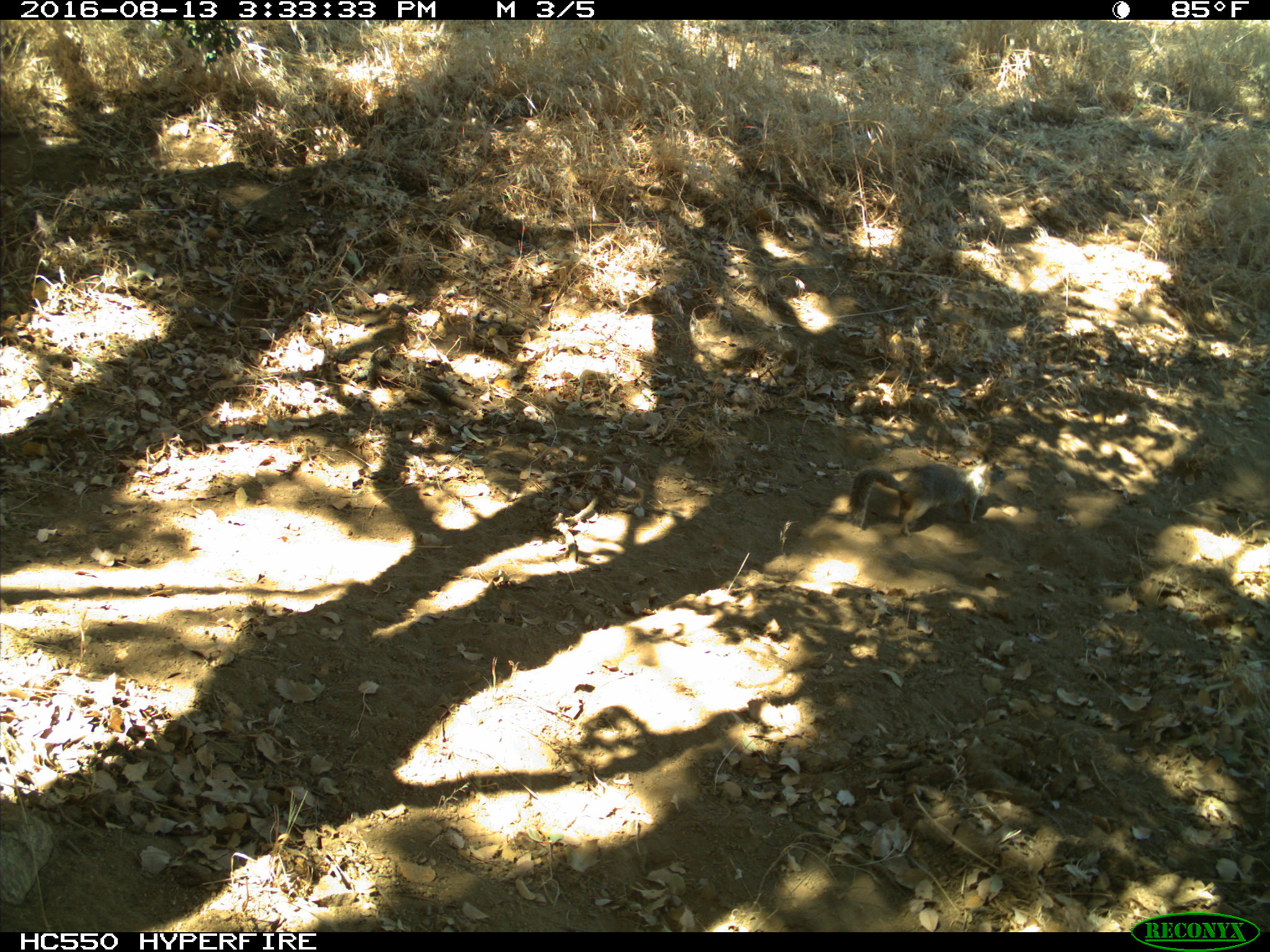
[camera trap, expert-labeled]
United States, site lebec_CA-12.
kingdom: Animalia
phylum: Chordata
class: Mammalia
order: Rodentia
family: Sciuridae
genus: Otospermophilus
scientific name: Otospermophilus beecheyi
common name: california ground squirrel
Otospermophilus beecheyi (california ground squirrel).